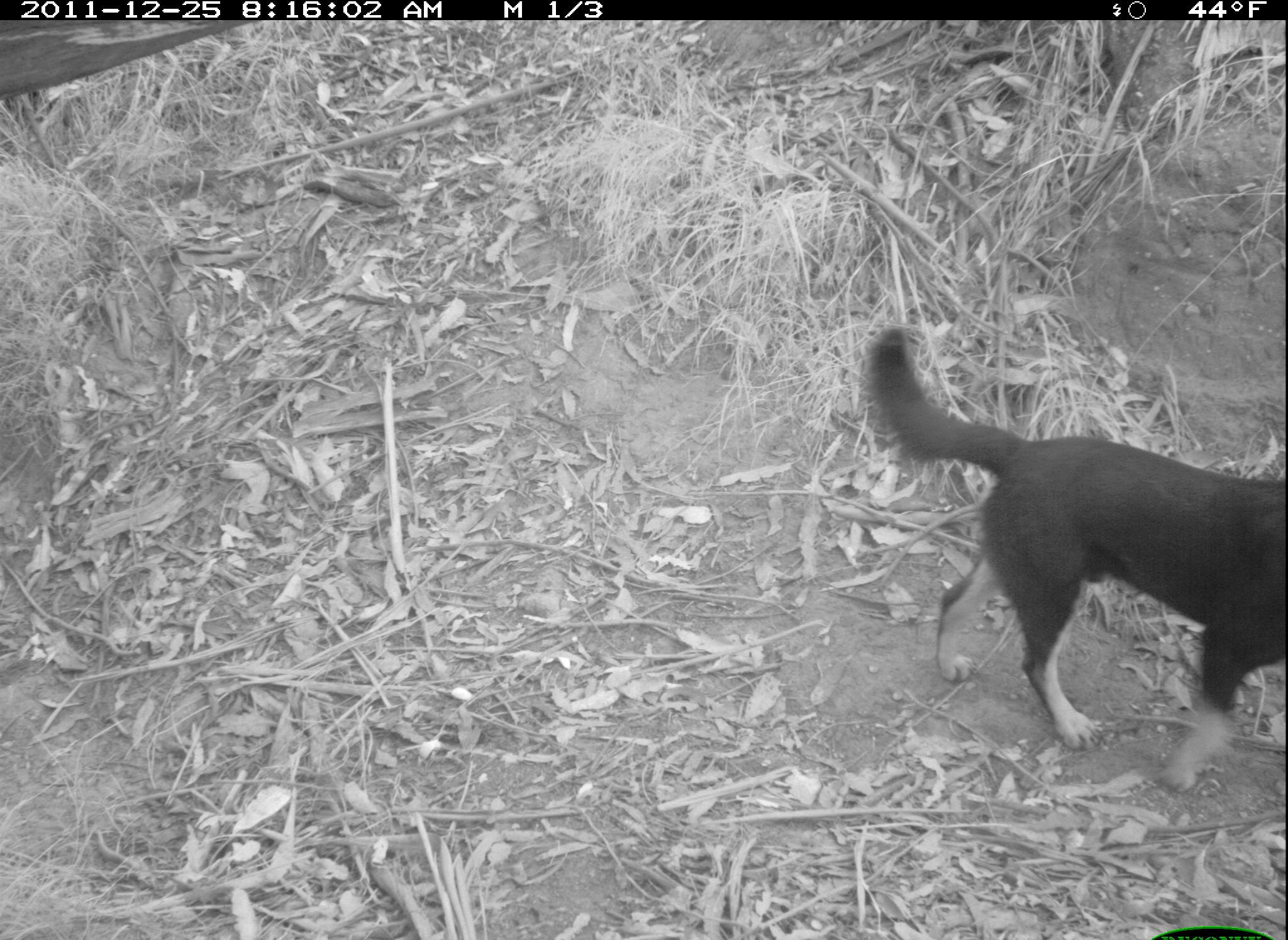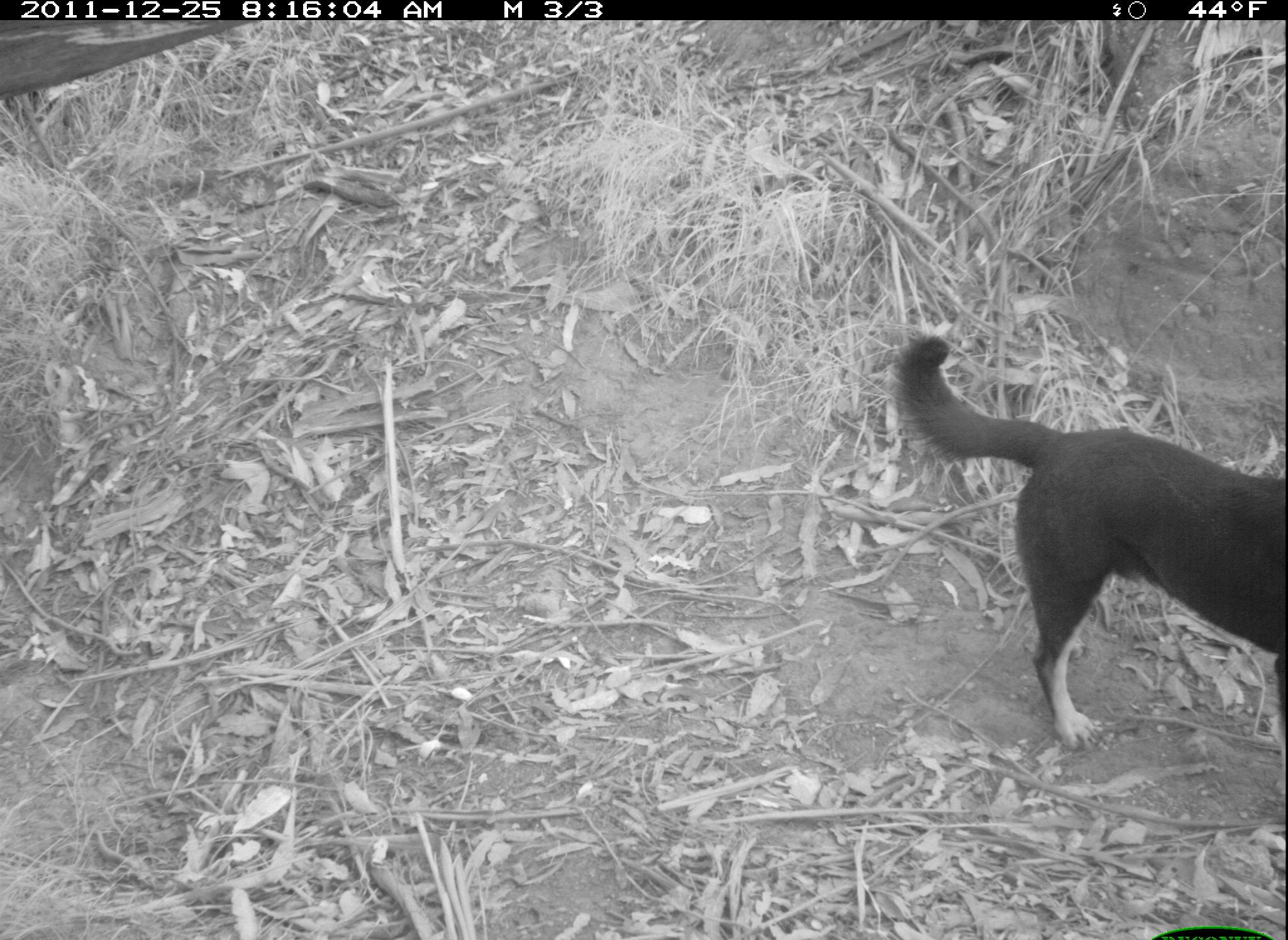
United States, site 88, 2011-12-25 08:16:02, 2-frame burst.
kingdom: Animalia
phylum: Chordata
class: Mammalia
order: Carnivora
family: Canidae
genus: Canis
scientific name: Canis familiaris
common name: domestic dog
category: dog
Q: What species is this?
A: Dog (domestic dog) (Canis familiaris).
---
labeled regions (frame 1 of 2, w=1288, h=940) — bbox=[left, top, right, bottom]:
dog: bbox=[848, 308, 1283, 802]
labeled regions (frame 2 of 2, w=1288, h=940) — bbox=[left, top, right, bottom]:
dog: bbox=[855, 309, 1286, 747]